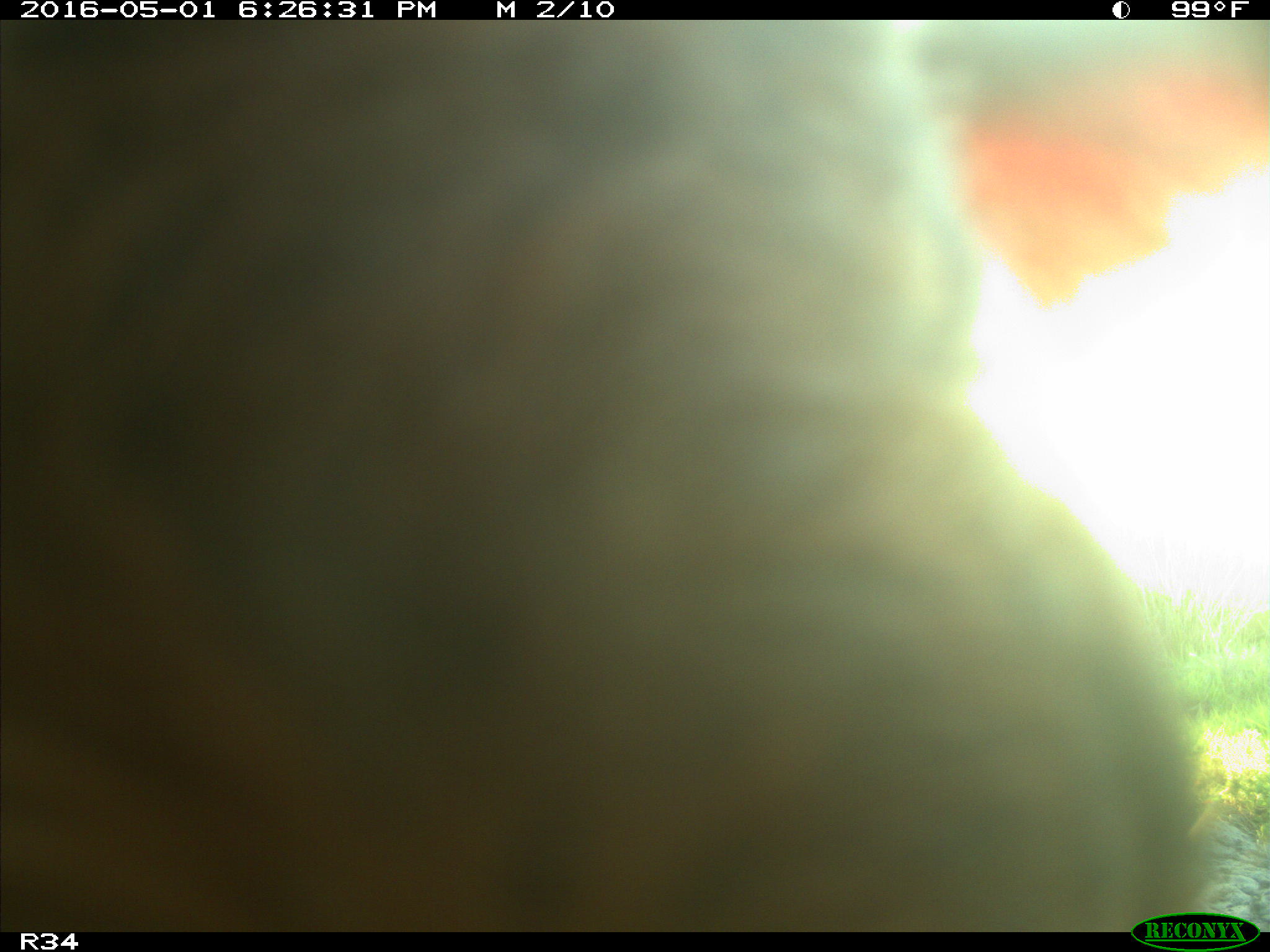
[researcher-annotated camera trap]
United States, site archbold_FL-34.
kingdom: Animalia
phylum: Chordata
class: Mammalia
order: Artiodactyla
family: Bovidae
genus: Bos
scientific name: Bos taurus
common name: domestic cow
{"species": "Bos taurus (domestic cow)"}